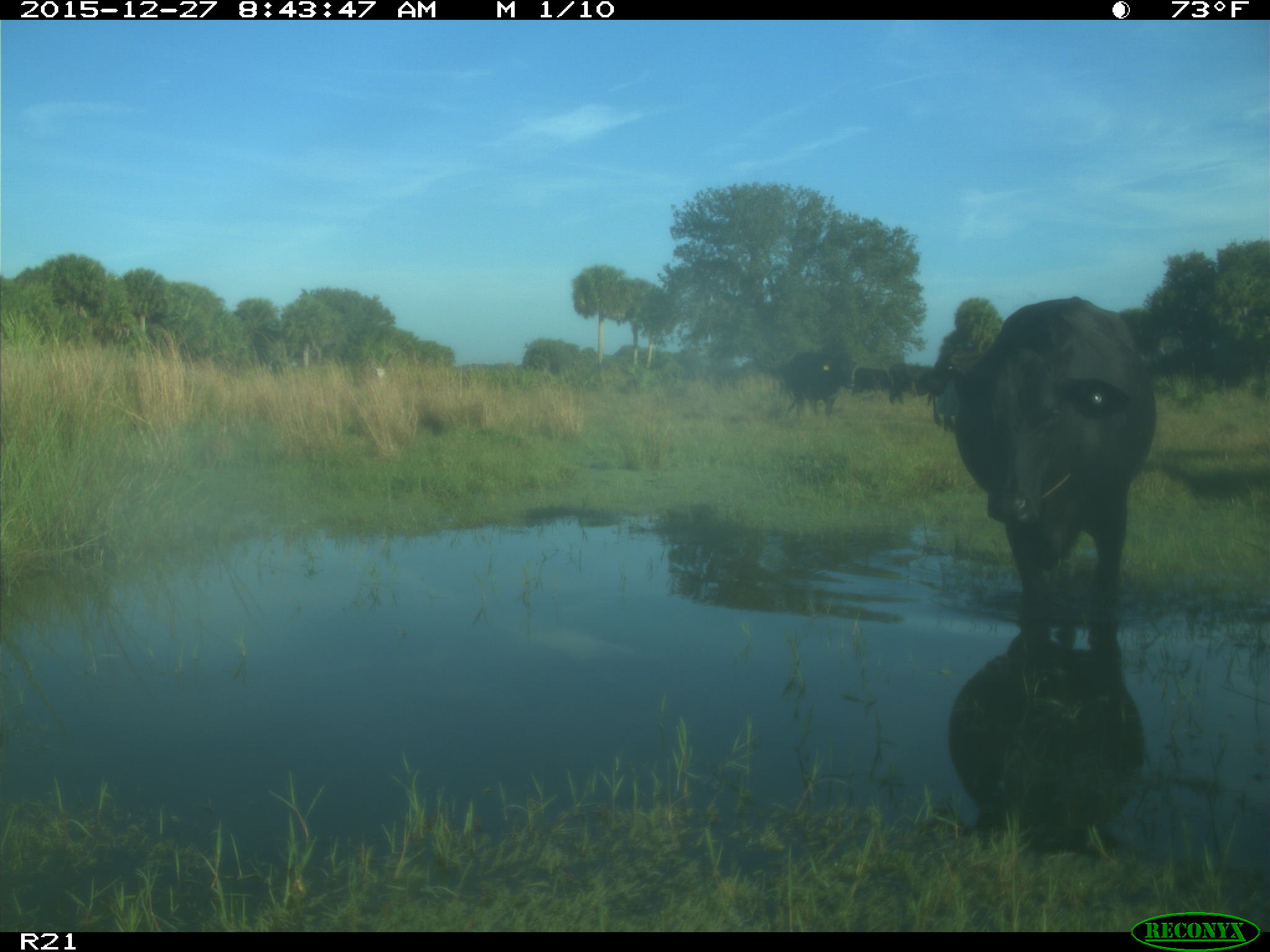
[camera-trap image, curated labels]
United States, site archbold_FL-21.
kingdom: Animalia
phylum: Chordata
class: Mammalia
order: Artiodactyla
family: Bovidae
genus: Bos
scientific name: Bos taurus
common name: domestic cow